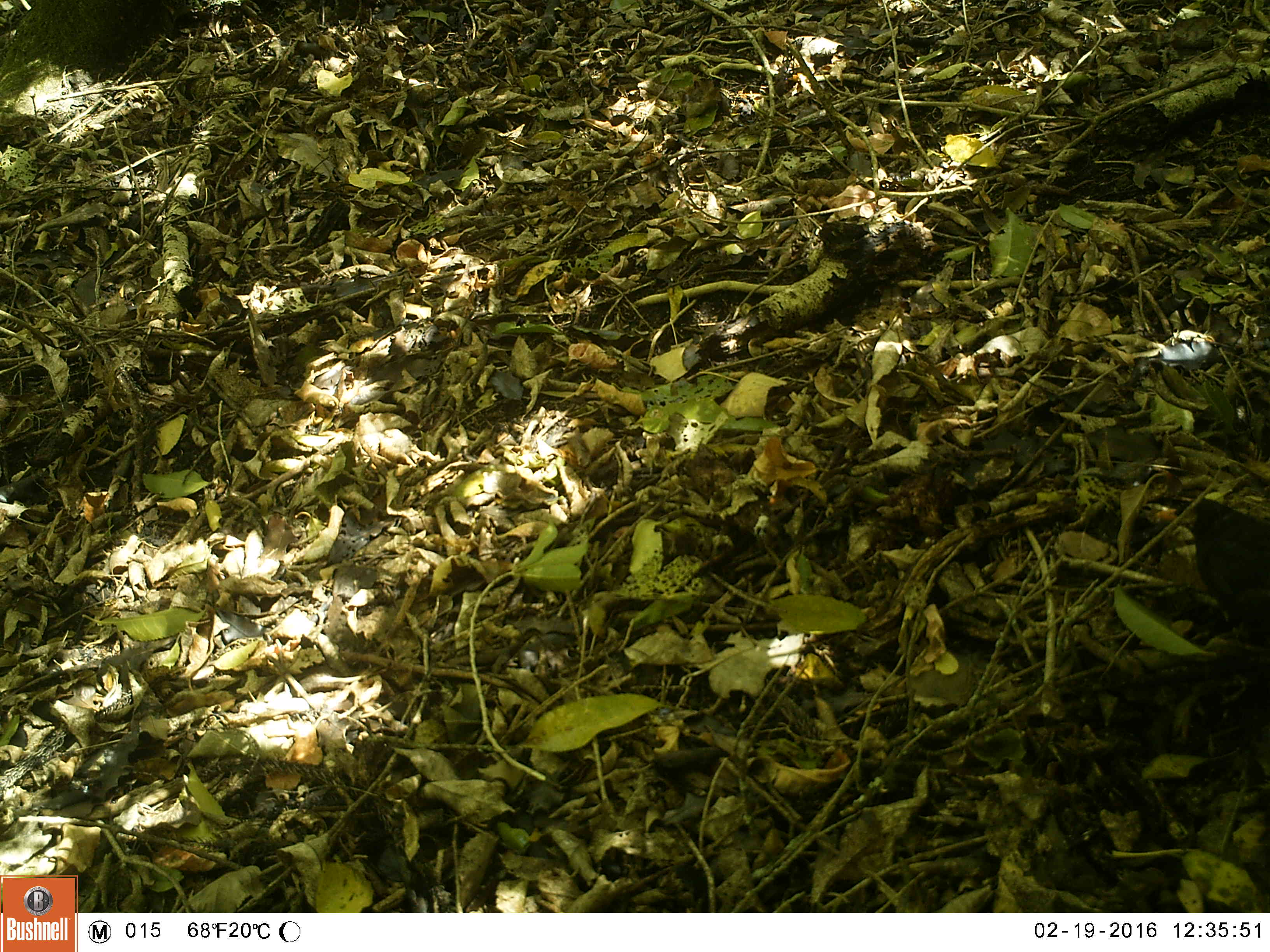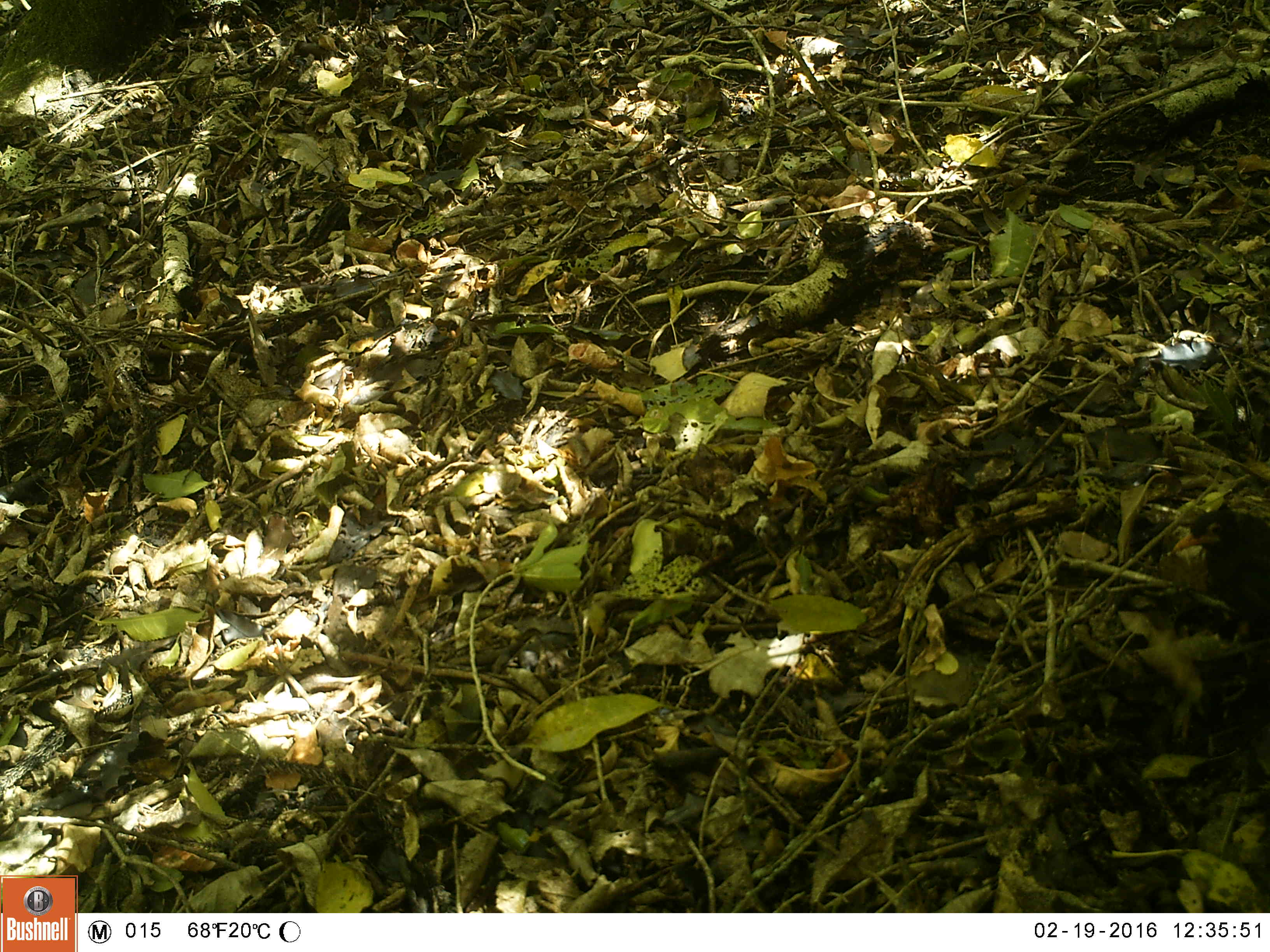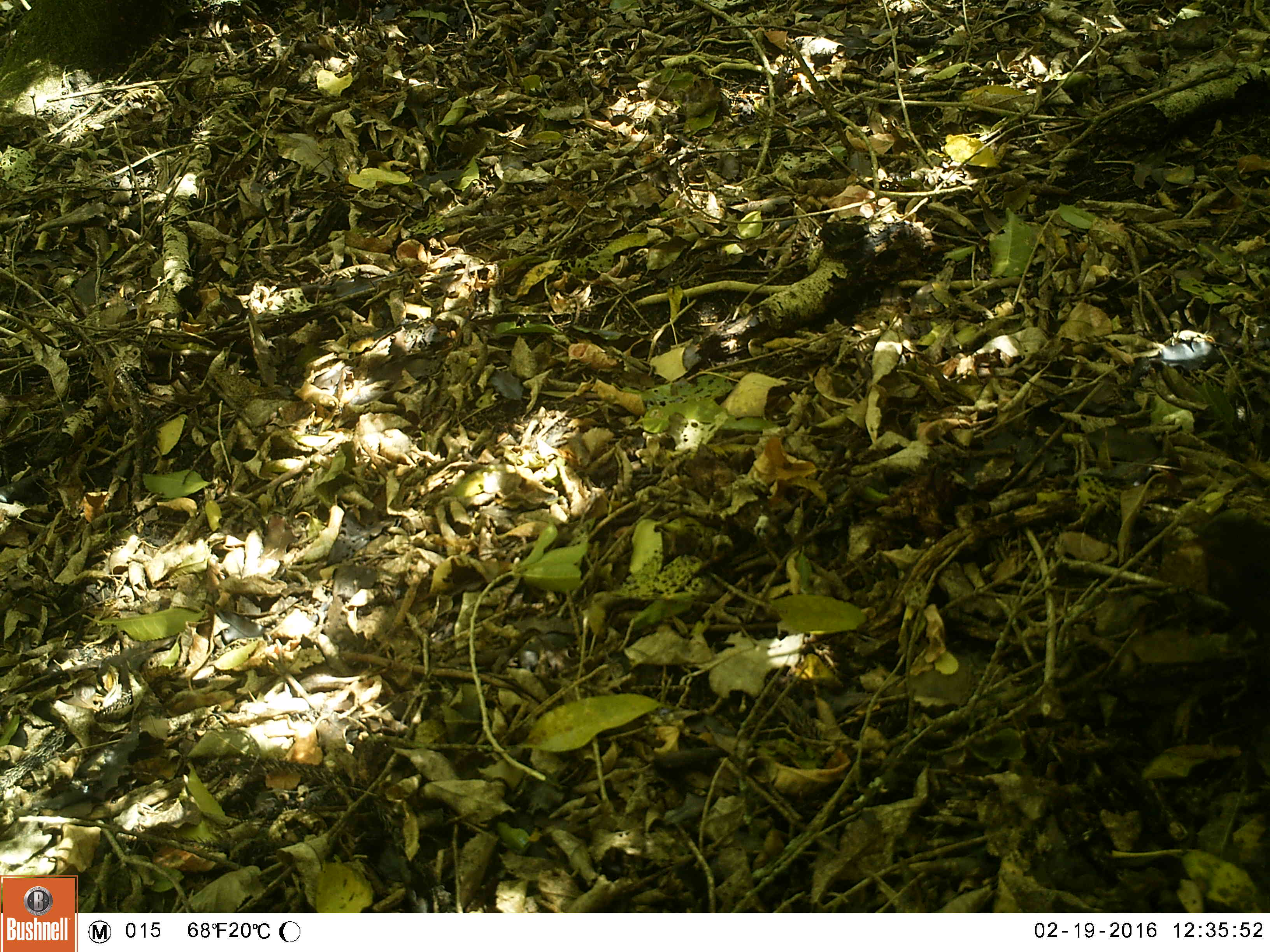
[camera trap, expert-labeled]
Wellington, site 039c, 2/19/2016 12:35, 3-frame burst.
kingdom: Animalia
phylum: Chordata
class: Aves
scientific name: Aves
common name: bird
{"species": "bird (Aves)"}